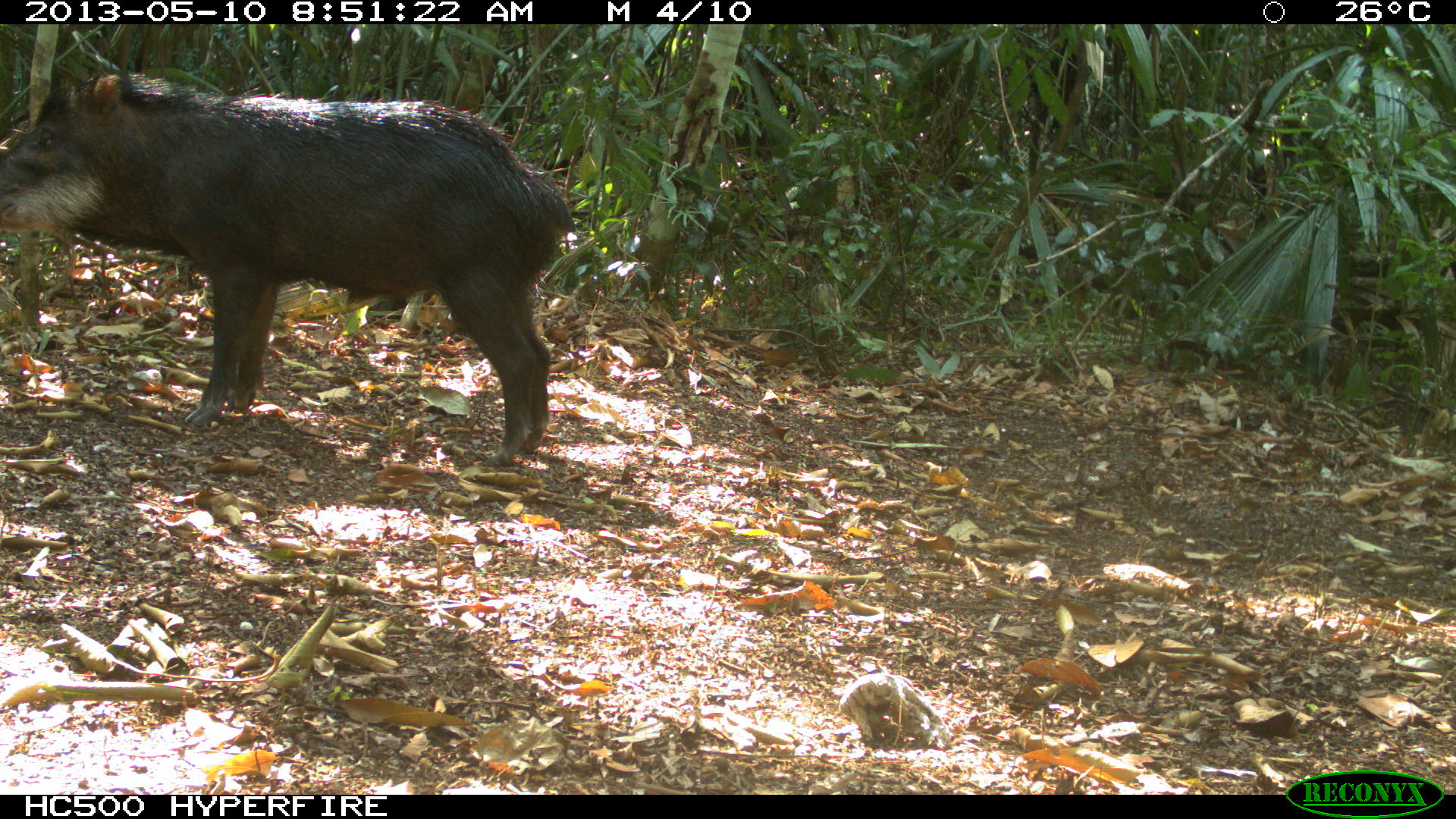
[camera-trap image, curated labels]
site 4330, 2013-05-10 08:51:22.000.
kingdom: Animalia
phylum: Chordata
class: Mammalia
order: Artiodactyla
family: Tayassuidae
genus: Tayassu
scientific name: Tayassu pecari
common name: white-lipped peccary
Tayassu pecari (white-lipped peccary), count 2.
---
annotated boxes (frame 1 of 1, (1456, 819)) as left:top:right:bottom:
tayassu pecari: 0:70:574:468